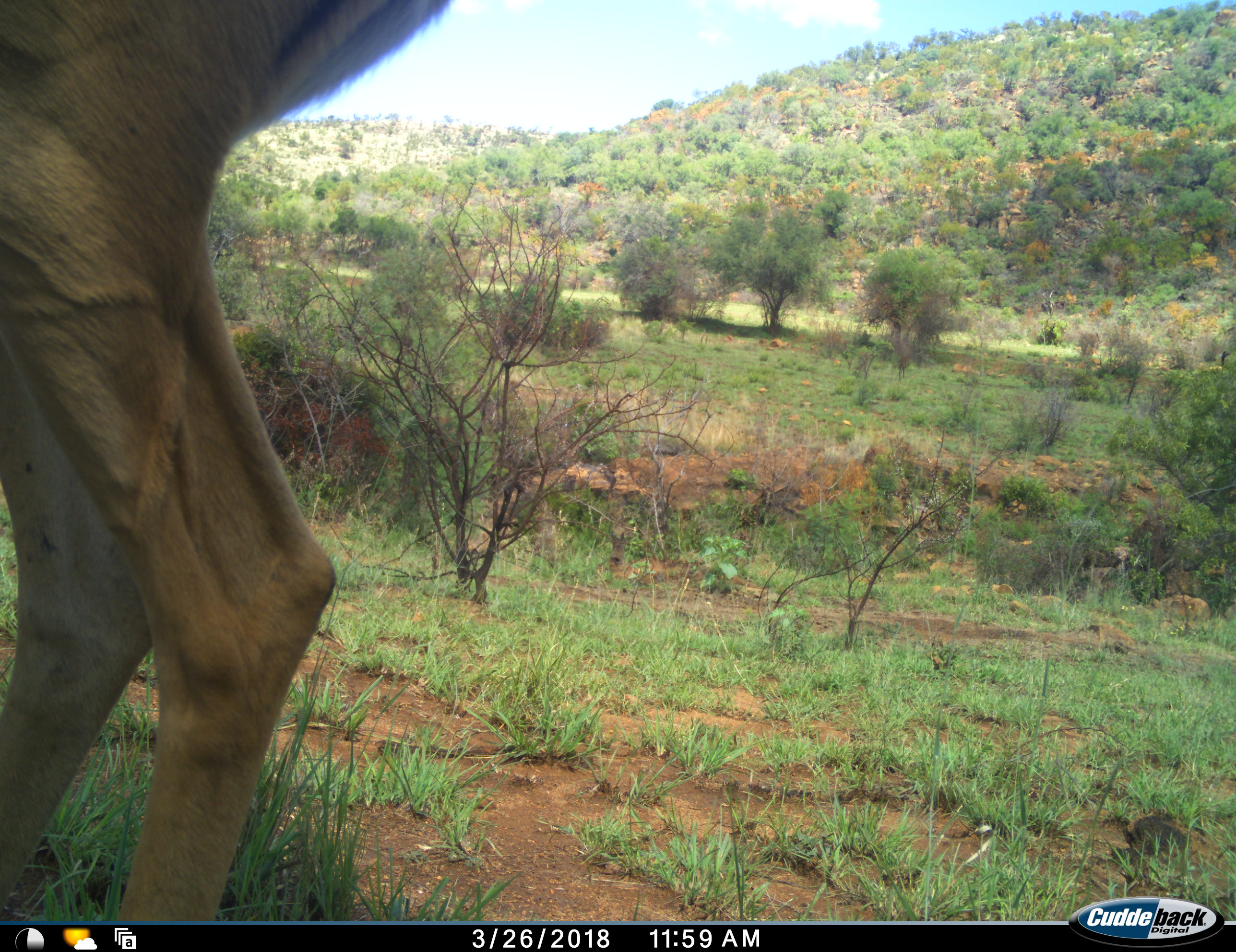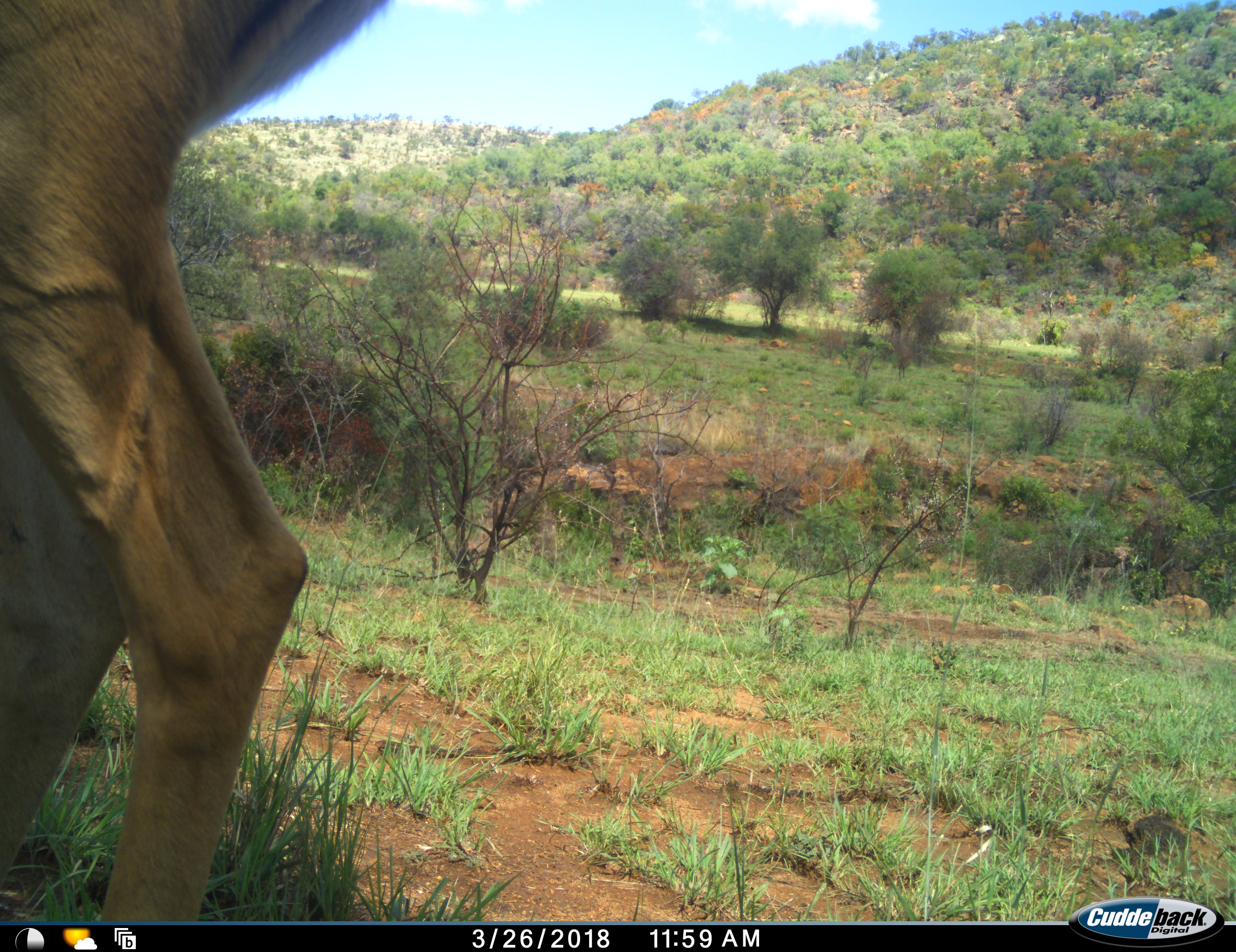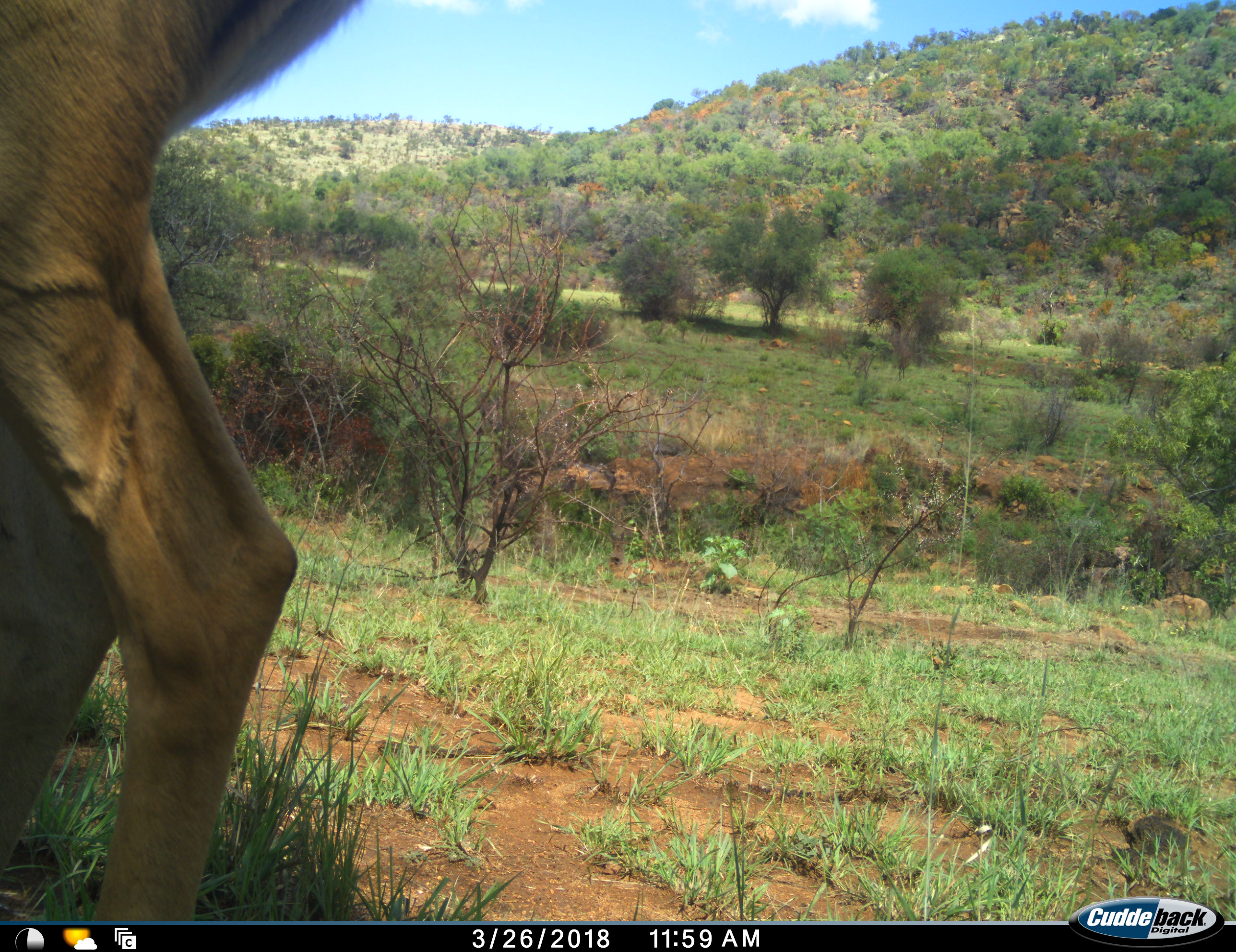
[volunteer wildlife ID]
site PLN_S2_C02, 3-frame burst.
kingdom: Animalia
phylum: Chordata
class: Mammalia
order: Artiodactyla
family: Bovidae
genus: Aepyceros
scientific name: Aepyceros melampus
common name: impala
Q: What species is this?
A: Impala (Aepyceros melampus).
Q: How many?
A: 1.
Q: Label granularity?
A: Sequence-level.